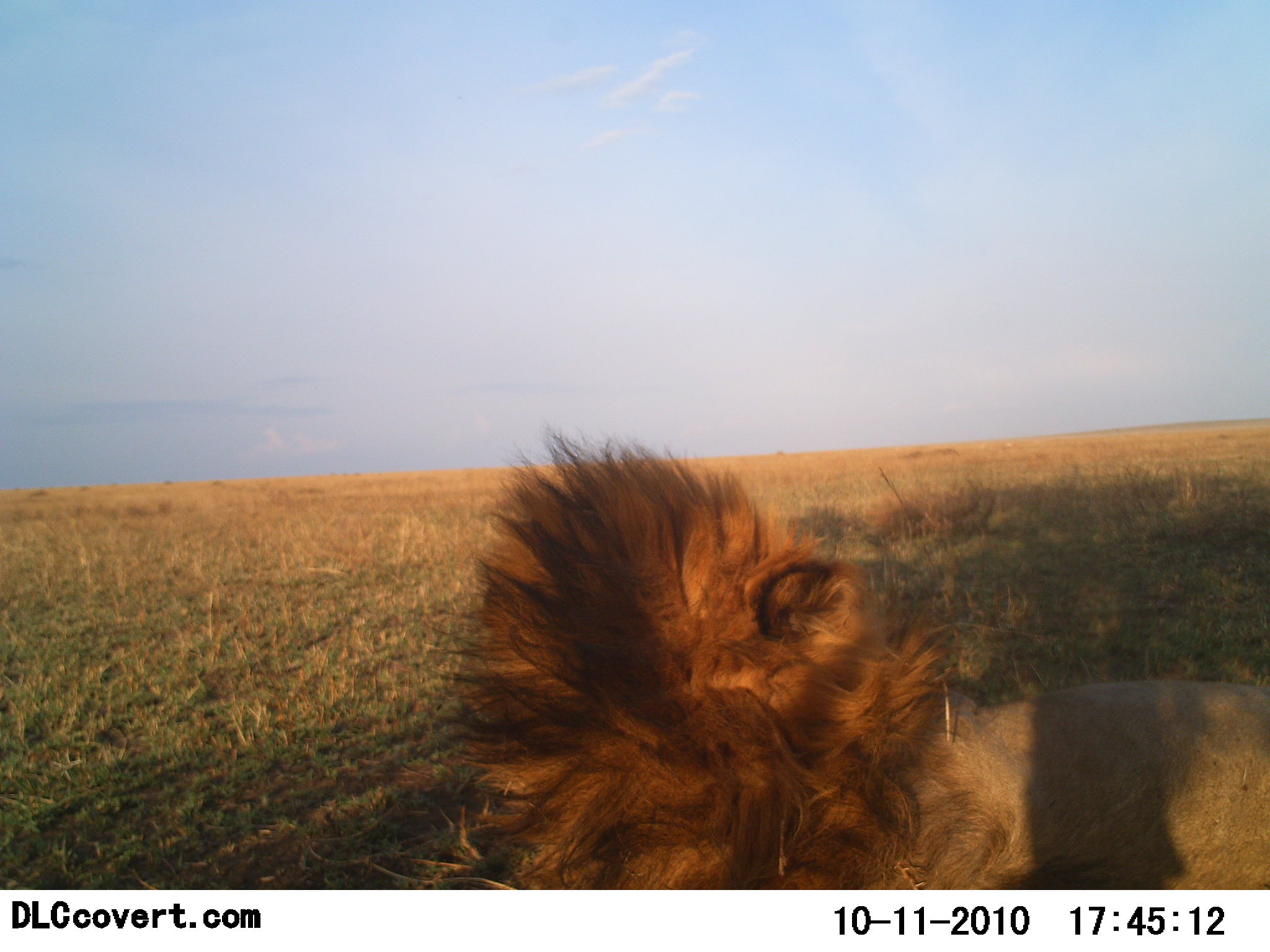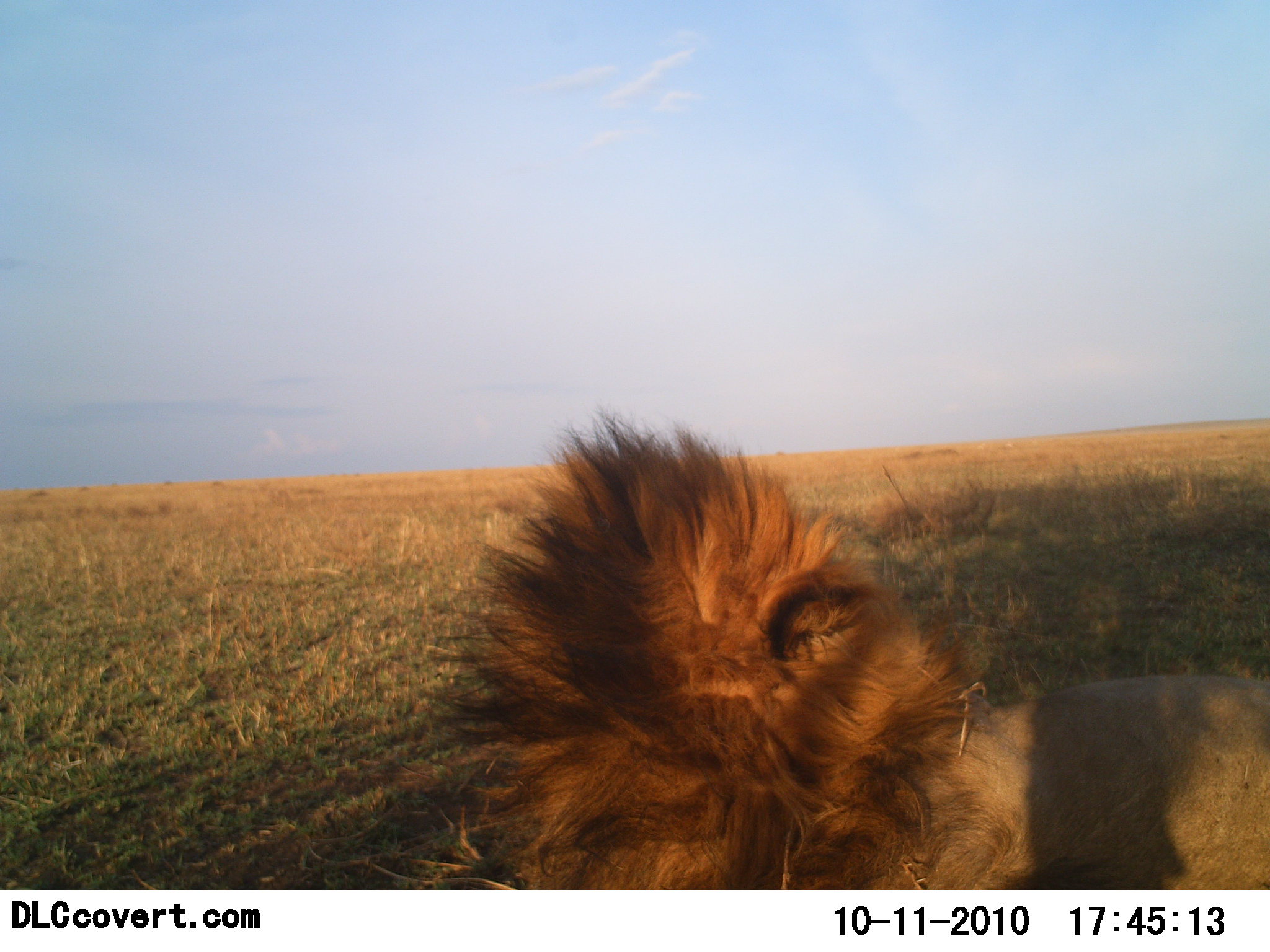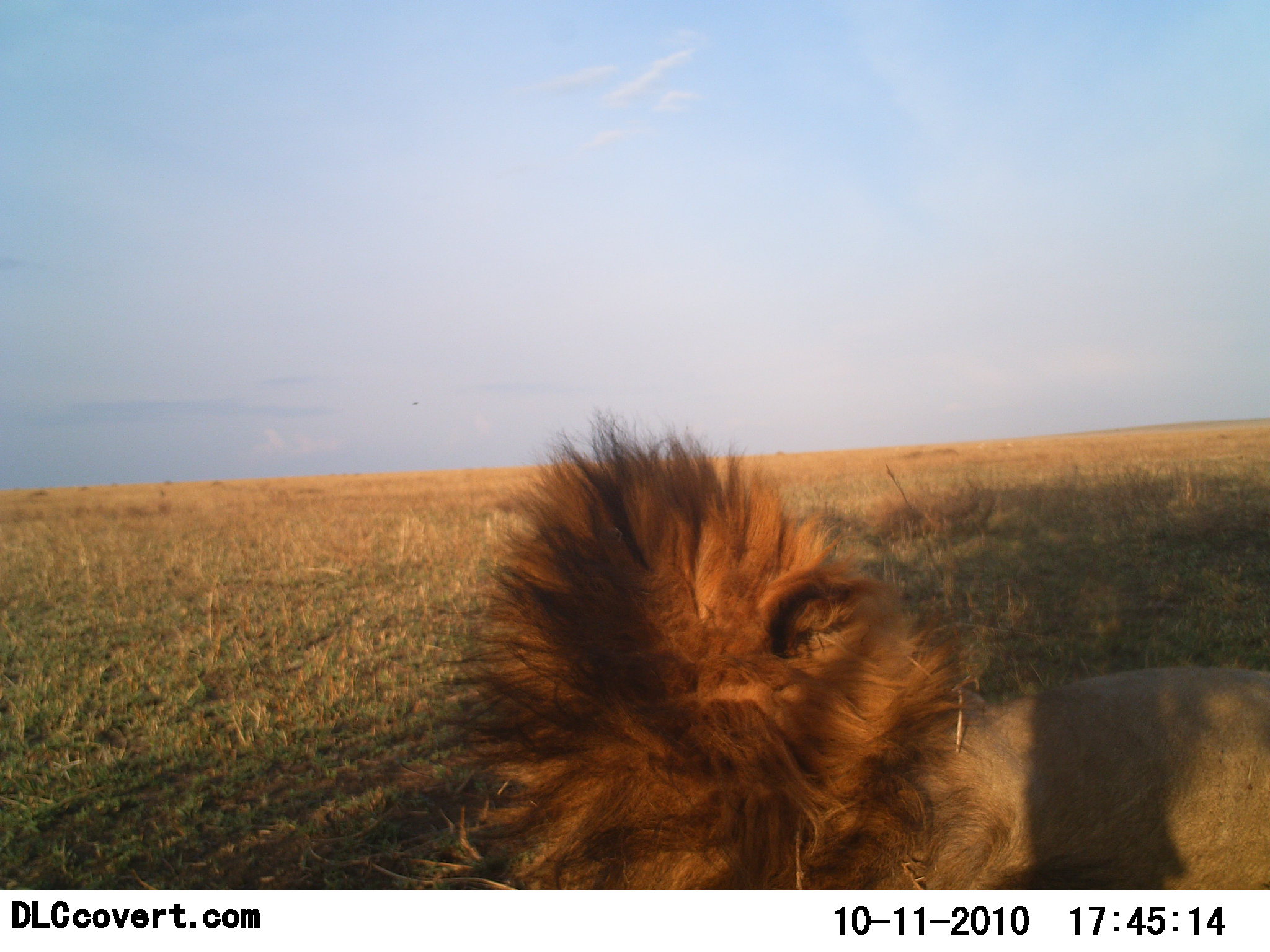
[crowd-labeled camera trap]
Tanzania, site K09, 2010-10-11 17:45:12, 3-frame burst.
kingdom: Animalia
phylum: Chordata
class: Mammalia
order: Carnivora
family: Felidae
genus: Panthera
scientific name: Panthera leo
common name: lion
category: lionmale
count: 1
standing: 6%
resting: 94%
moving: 0%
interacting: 0%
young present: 0%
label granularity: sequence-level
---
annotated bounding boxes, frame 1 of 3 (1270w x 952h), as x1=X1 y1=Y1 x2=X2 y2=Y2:
animal: x1=458 y1=431 x2=1270 y2=889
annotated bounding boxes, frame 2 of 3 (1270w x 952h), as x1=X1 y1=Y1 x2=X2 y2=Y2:
animal: x1=477 y1=410 x2=1270 y2=890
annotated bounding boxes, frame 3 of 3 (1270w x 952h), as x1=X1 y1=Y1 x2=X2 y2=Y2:
animal: x1=470 y1=415 x2=1270 y2=890